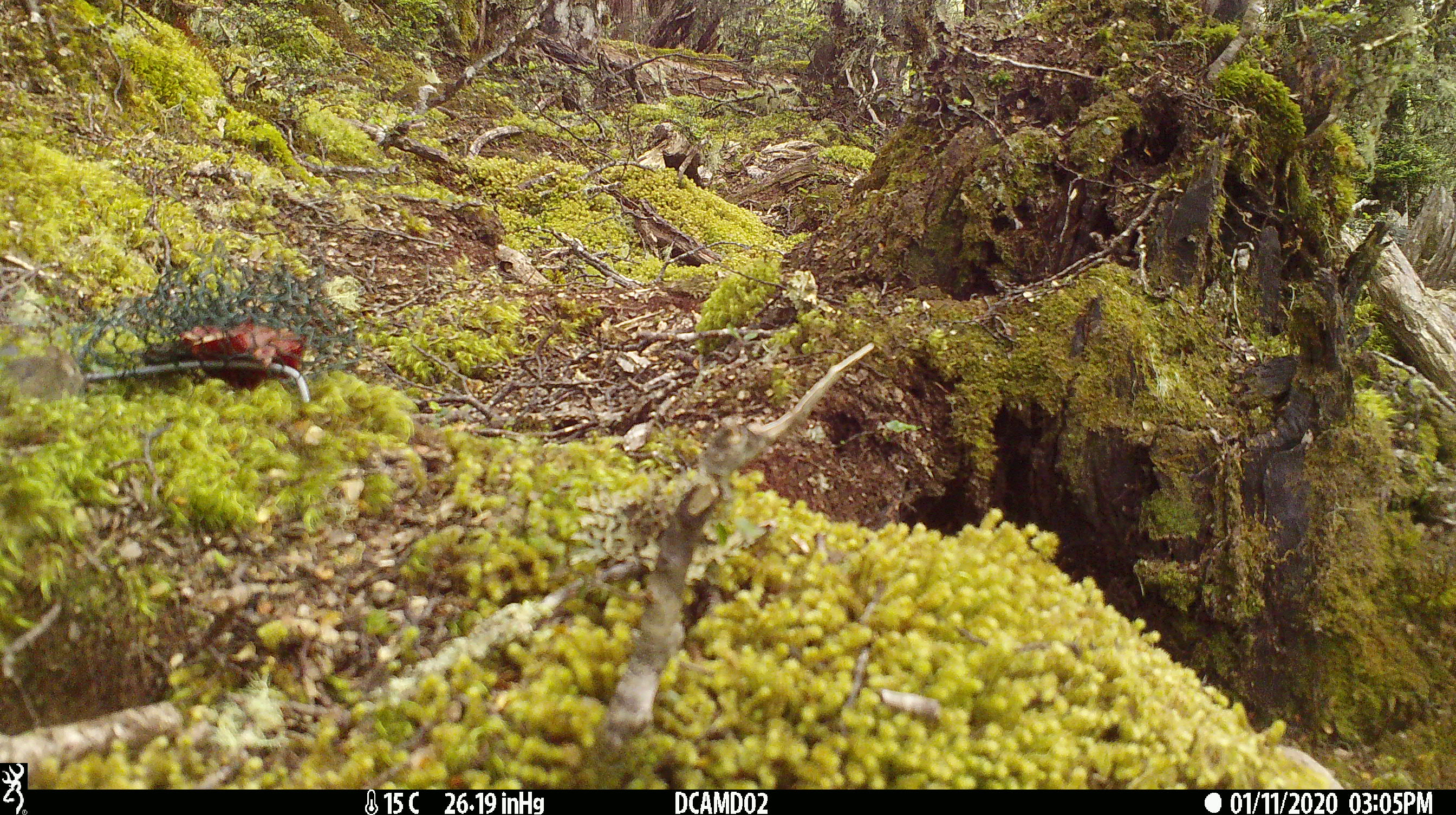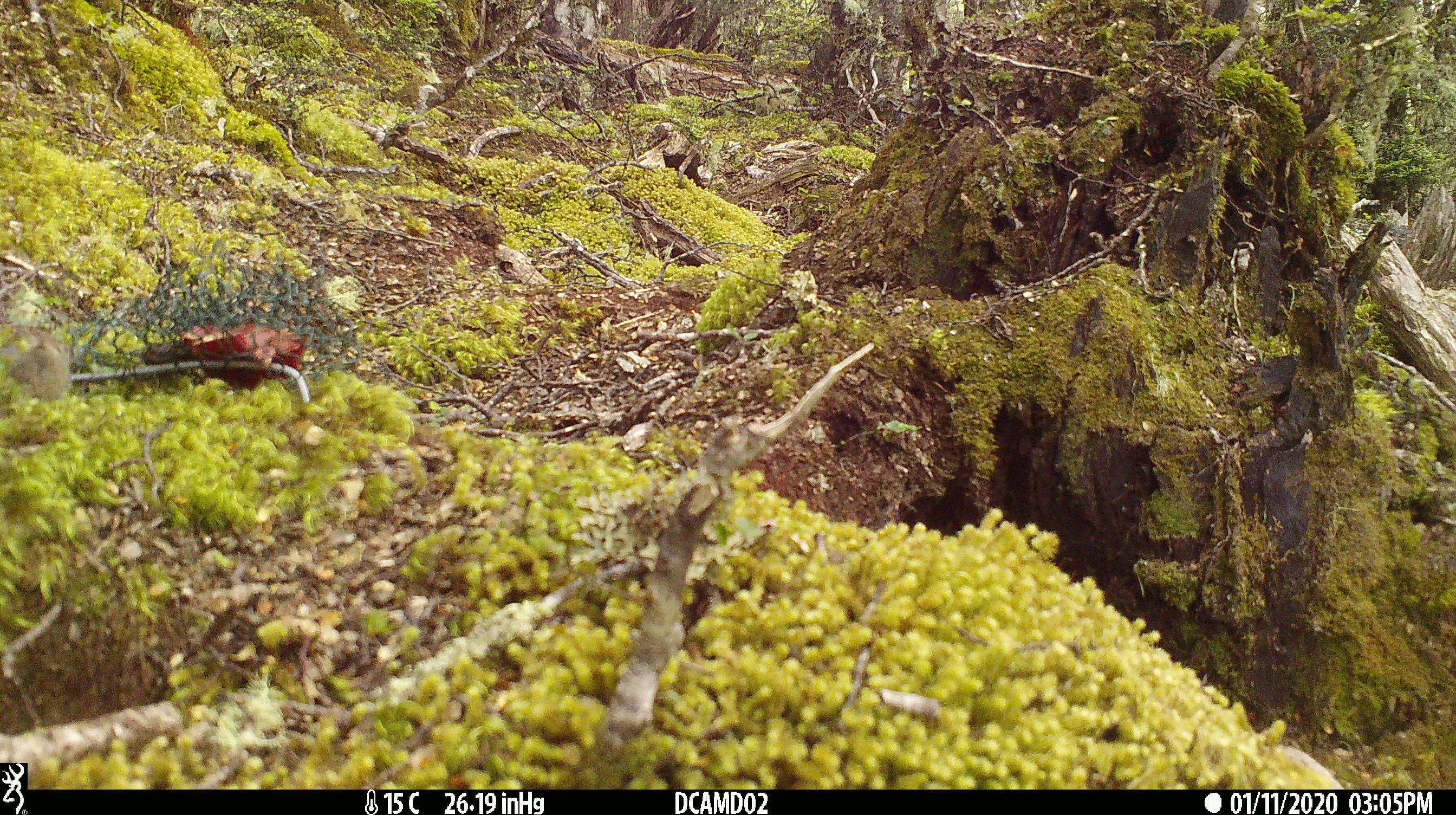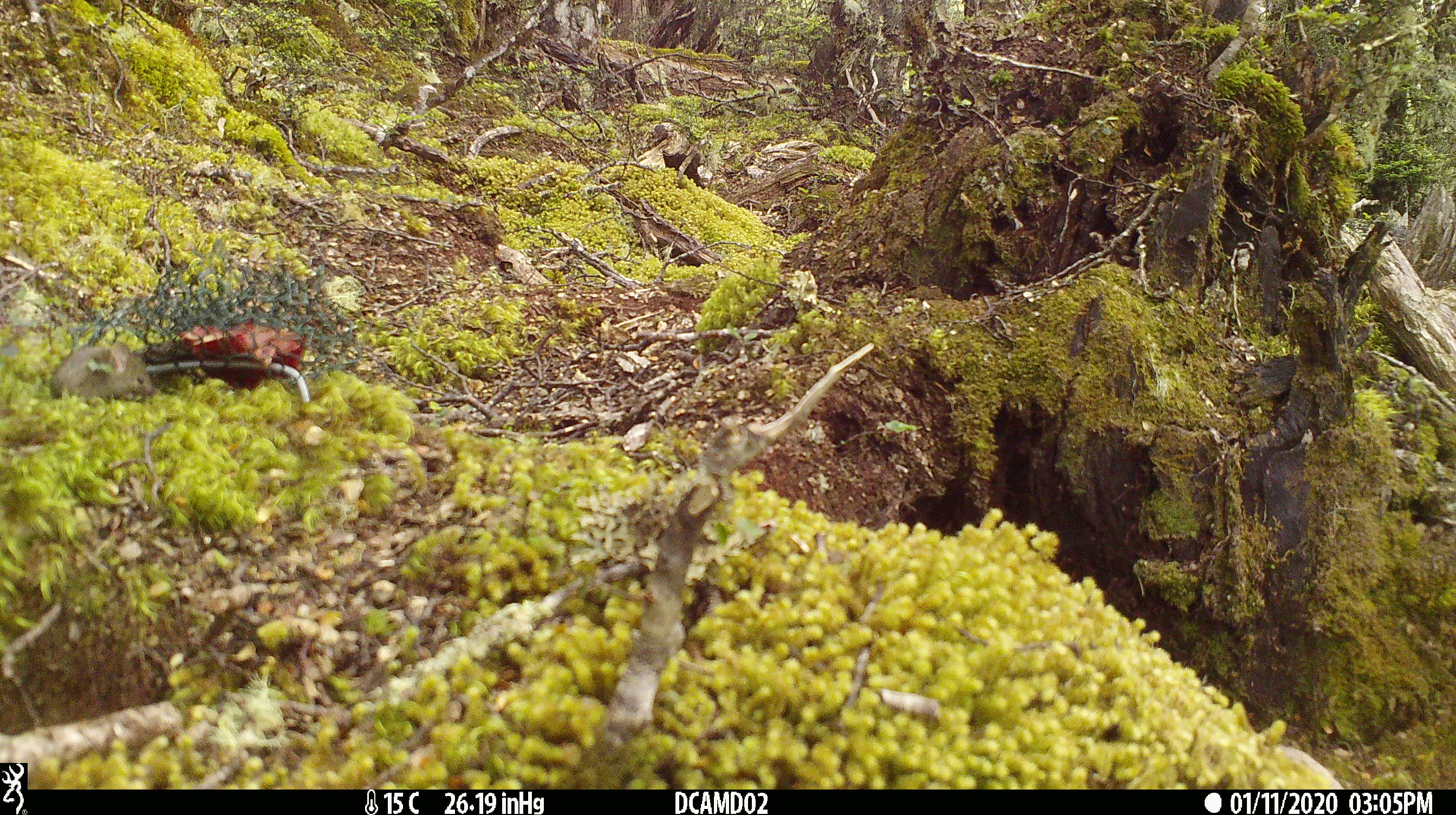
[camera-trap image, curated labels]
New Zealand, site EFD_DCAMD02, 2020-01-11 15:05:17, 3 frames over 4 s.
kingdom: Animalia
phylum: Chordata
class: Mammalia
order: Rodentia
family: Muridae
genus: Mus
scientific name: Mus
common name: mouse